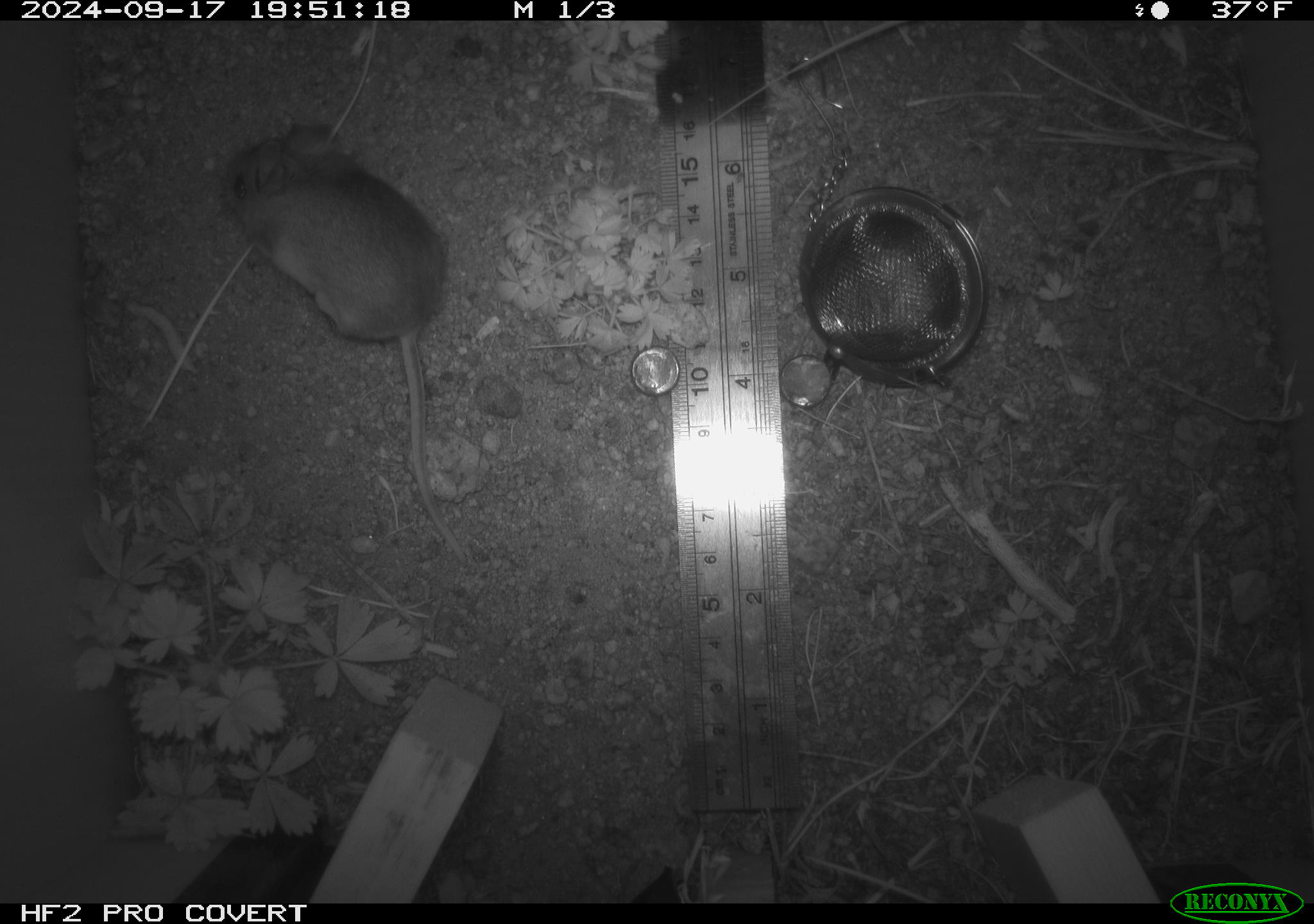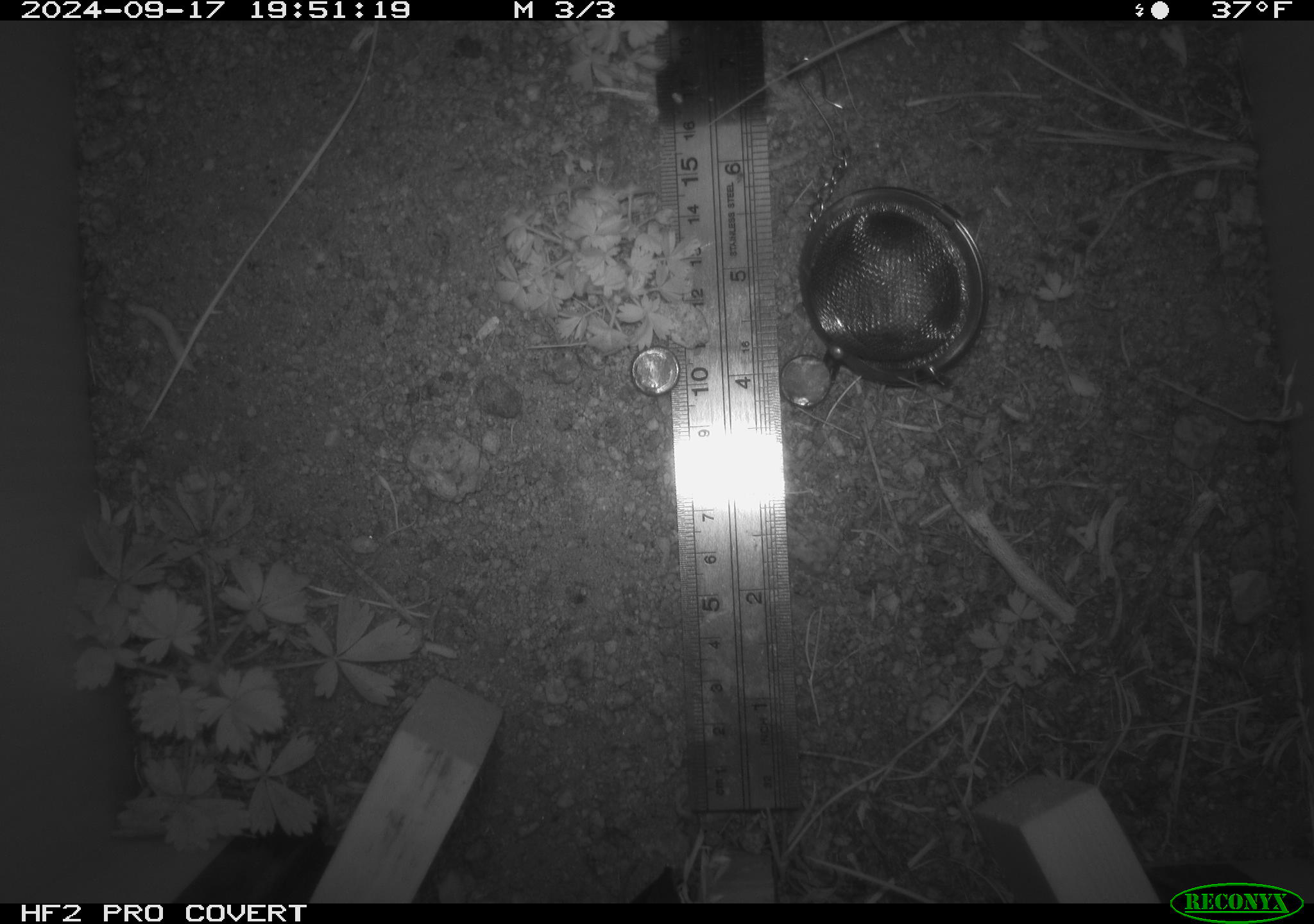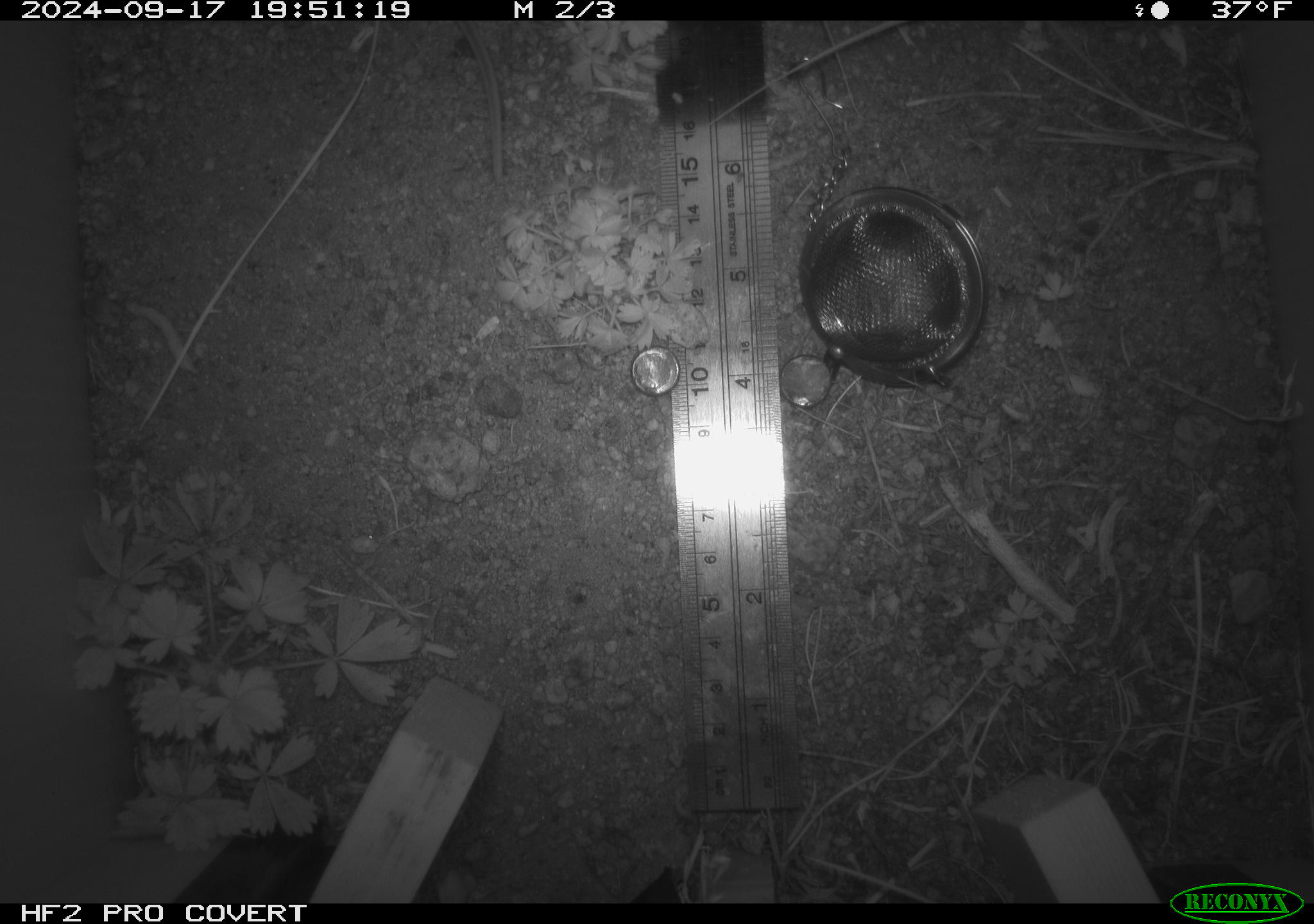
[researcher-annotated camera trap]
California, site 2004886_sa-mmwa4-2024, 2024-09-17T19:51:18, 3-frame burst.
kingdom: Animalia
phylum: Chordata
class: Mammalia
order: Rodentia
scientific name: Rodentia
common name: mouse species